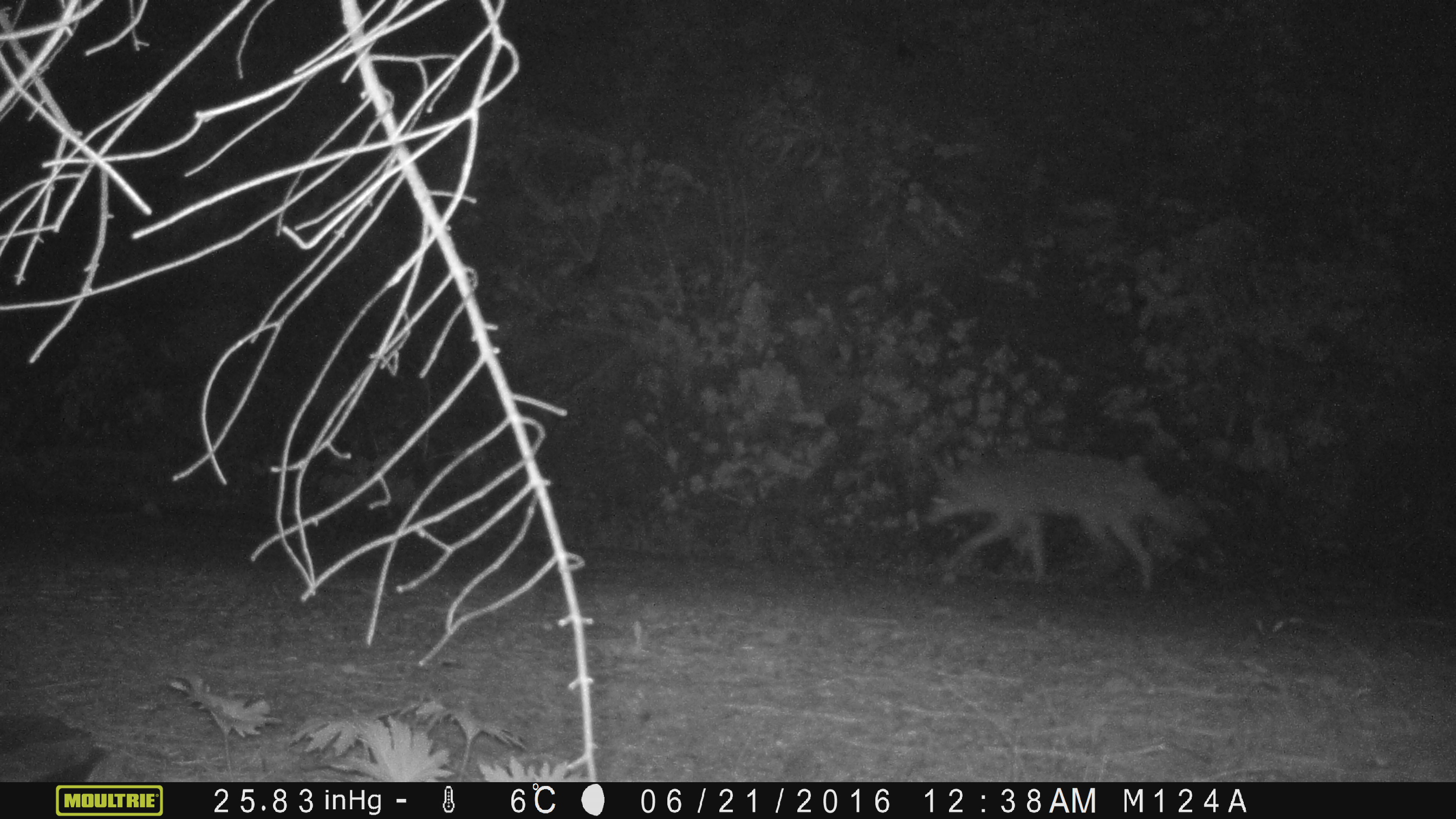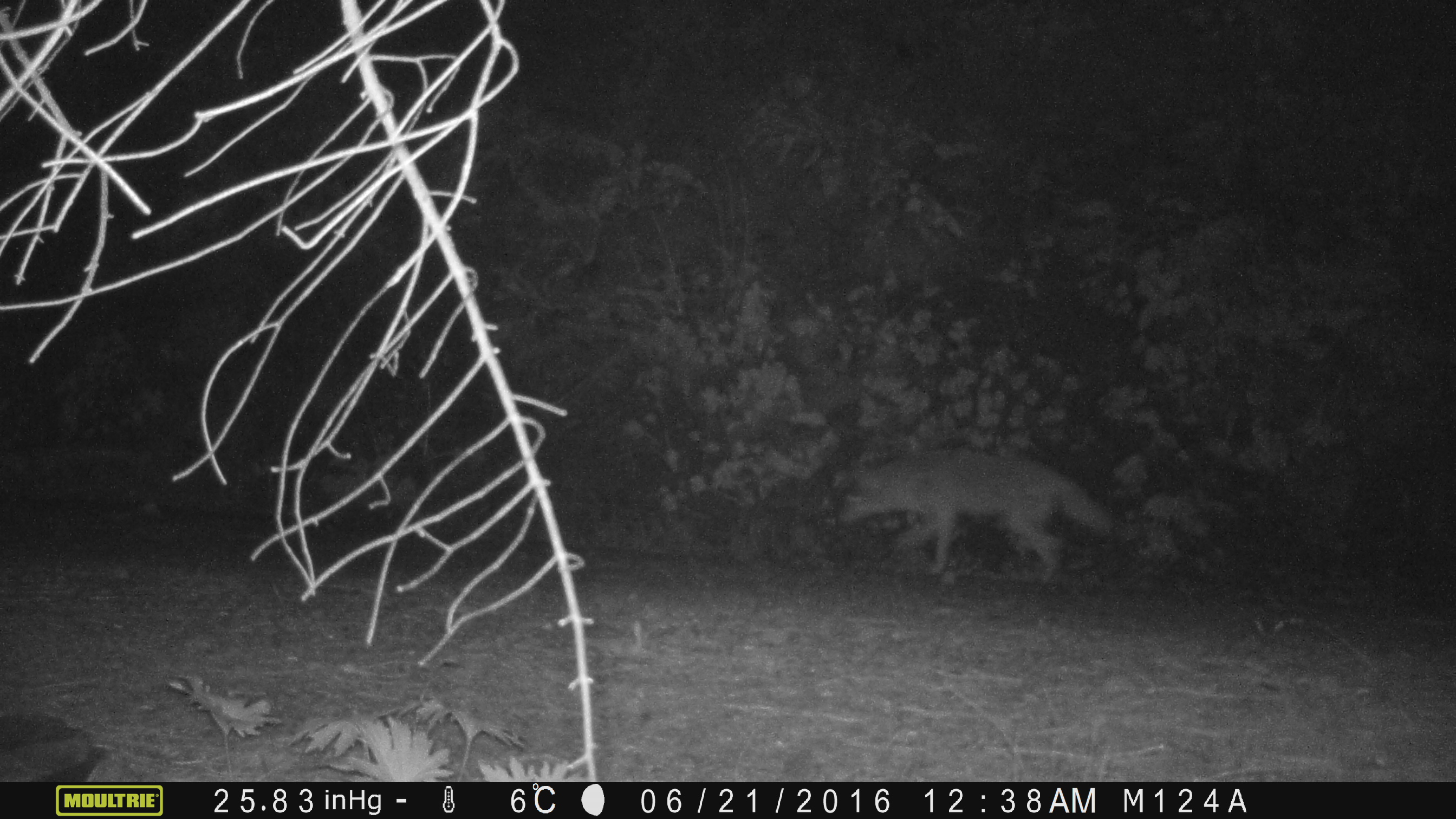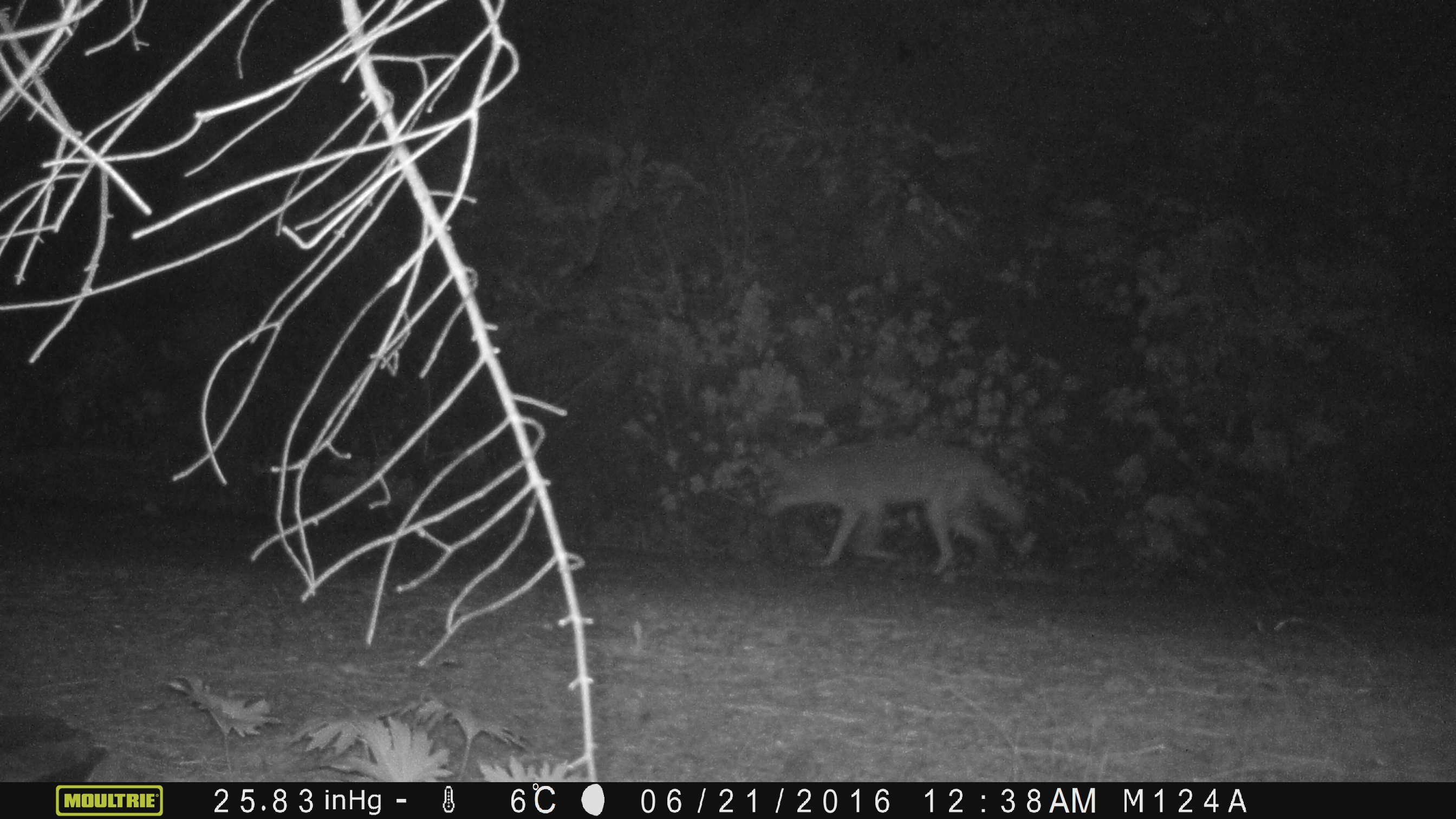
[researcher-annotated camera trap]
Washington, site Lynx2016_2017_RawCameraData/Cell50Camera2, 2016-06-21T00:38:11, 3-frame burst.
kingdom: Animalia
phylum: Chordata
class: Mammalia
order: Carnivora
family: Canidae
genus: Canis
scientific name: Canis latrans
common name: coyote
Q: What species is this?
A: Canis latrans (coyote).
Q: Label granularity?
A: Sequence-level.